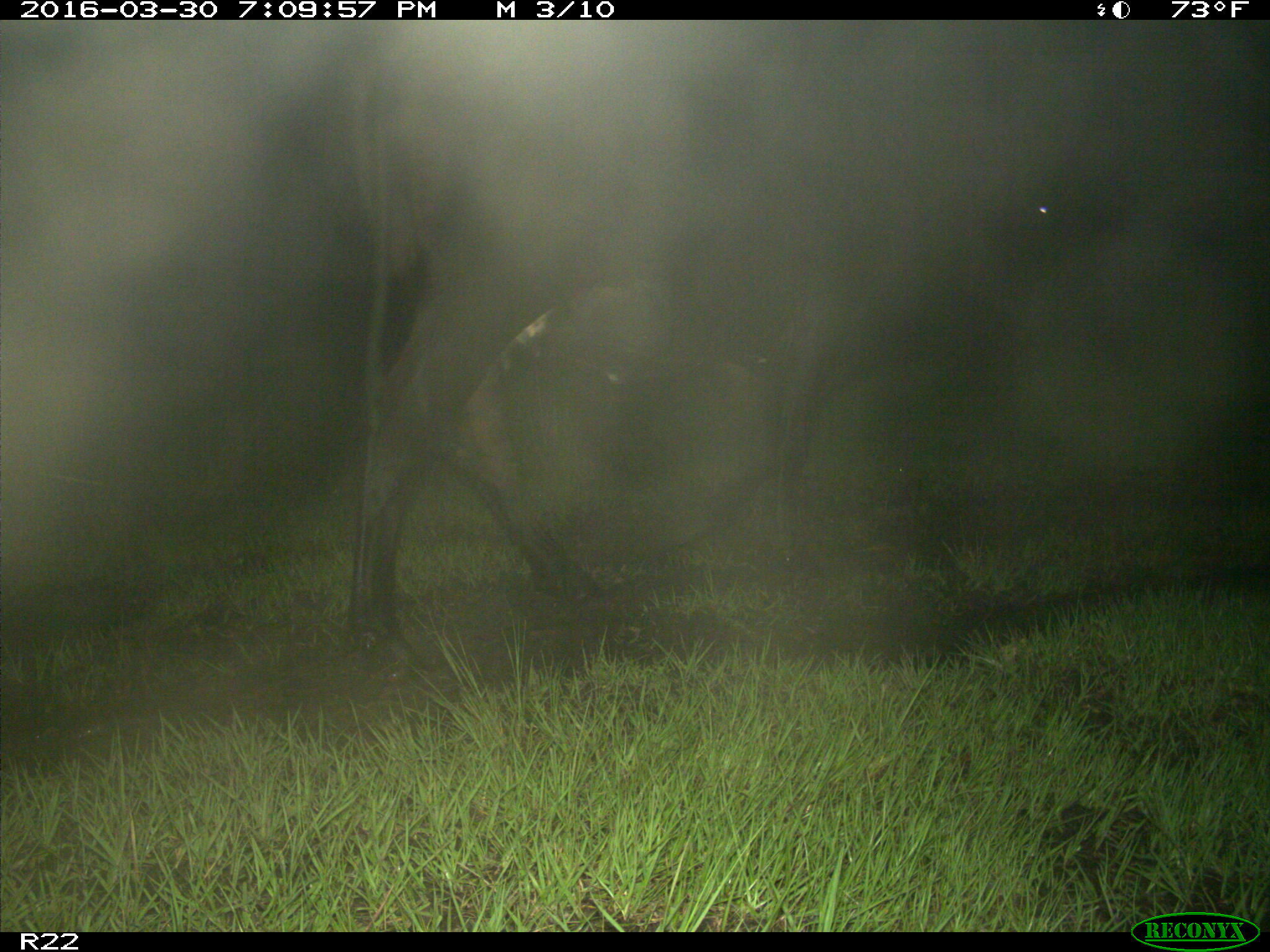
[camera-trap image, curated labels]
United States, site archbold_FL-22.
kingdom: Animalia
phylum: Chordata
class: Mammalia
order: Artiodactyla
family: Bovidae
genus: Bos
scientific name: Bos taurus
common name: domestic cow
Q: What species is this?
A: Bos taurus (domestic cow).